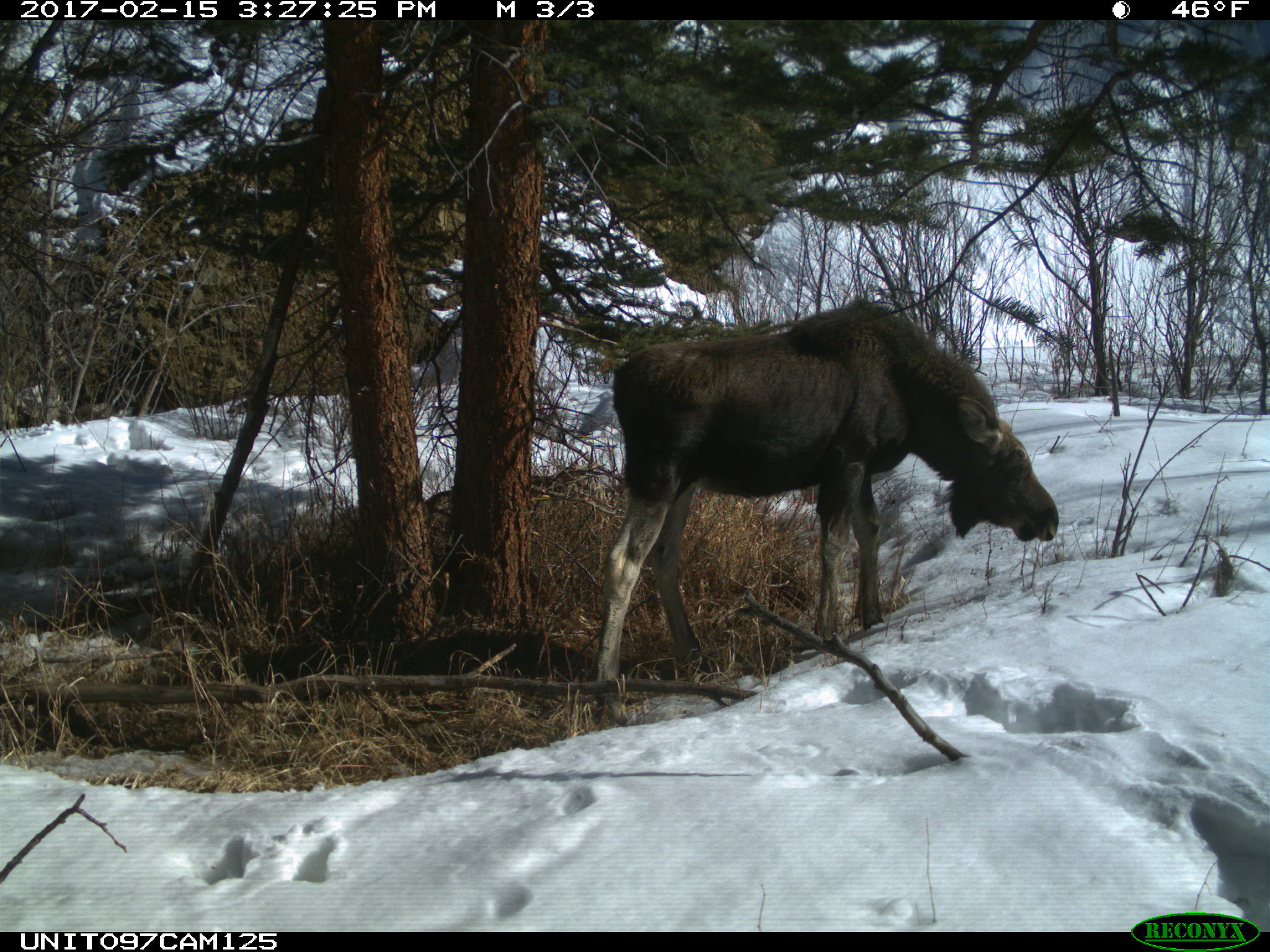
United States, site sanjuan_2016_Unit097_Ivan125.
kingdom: Animalia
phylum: Chordata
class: Mammalia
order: Artiodactyla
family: Cervidae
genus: Alces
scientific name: Alces alces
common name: moose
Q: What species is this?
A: Alces alces (moose).